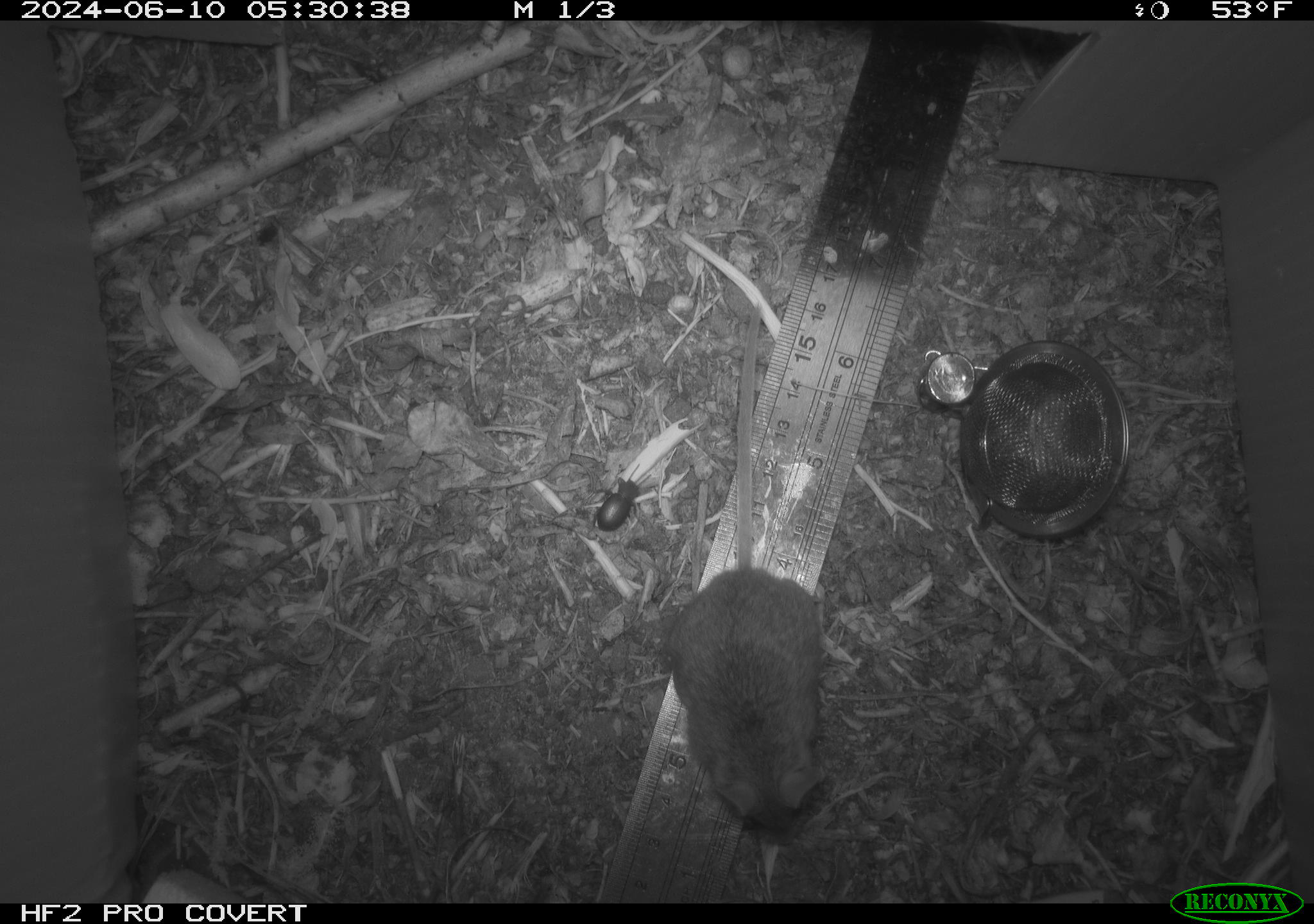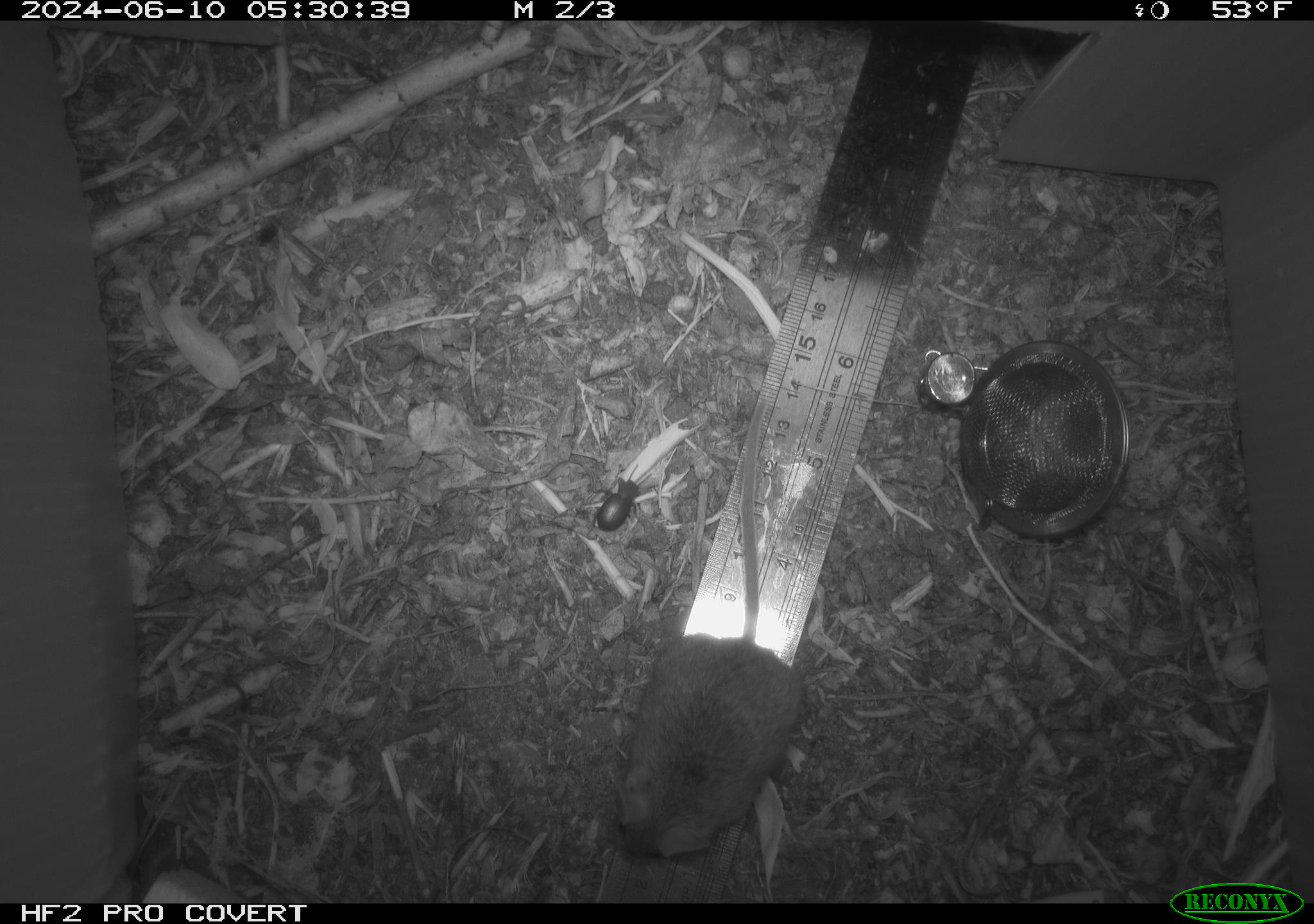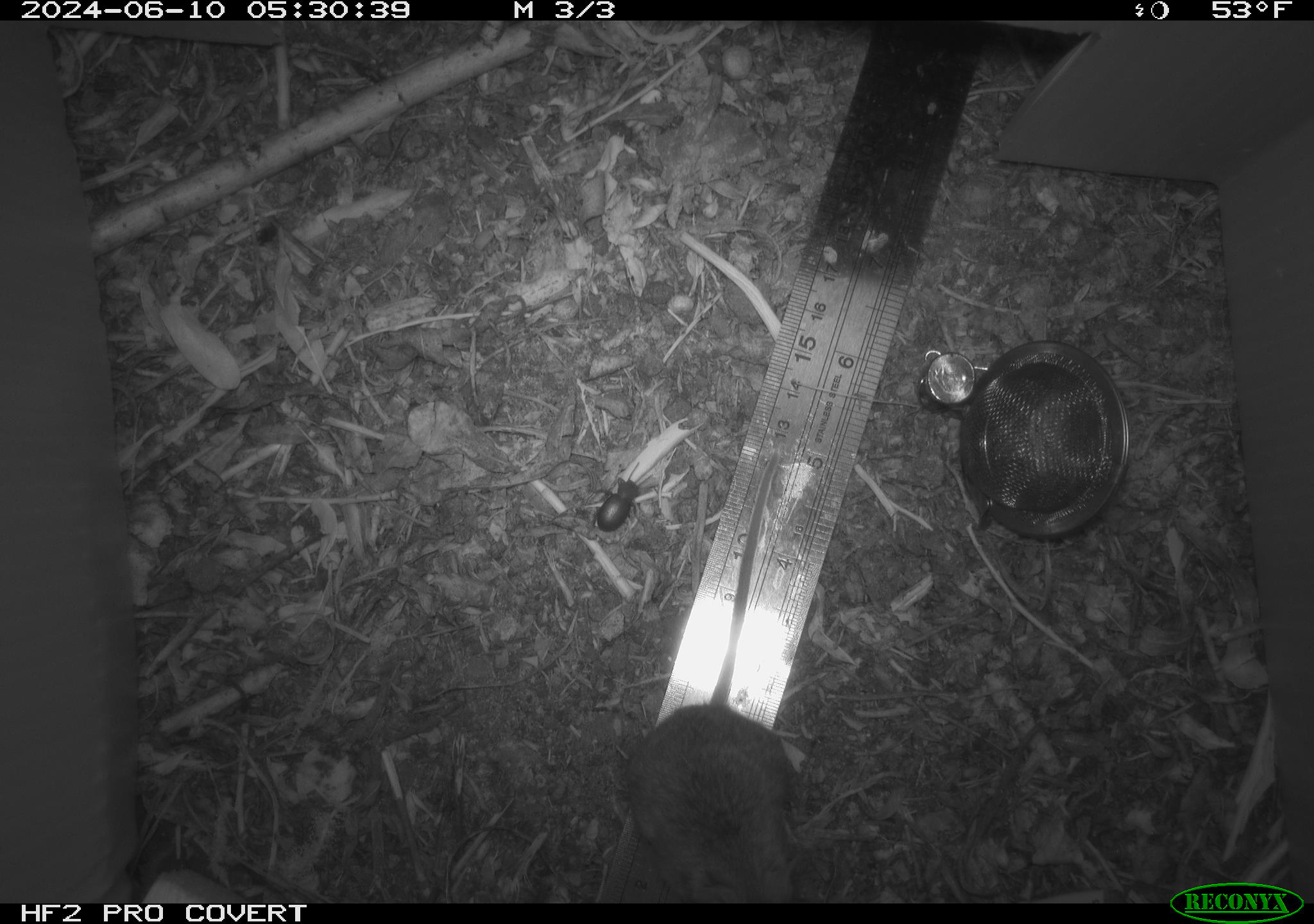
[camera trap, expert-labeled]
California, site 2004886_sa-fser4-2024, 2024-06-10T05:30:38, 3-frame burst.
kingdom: Animalia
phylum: Chordata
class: Mammalia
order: Rodentia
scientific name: Rodentia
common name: rodent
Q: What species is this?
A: Rodent (Rodentia).